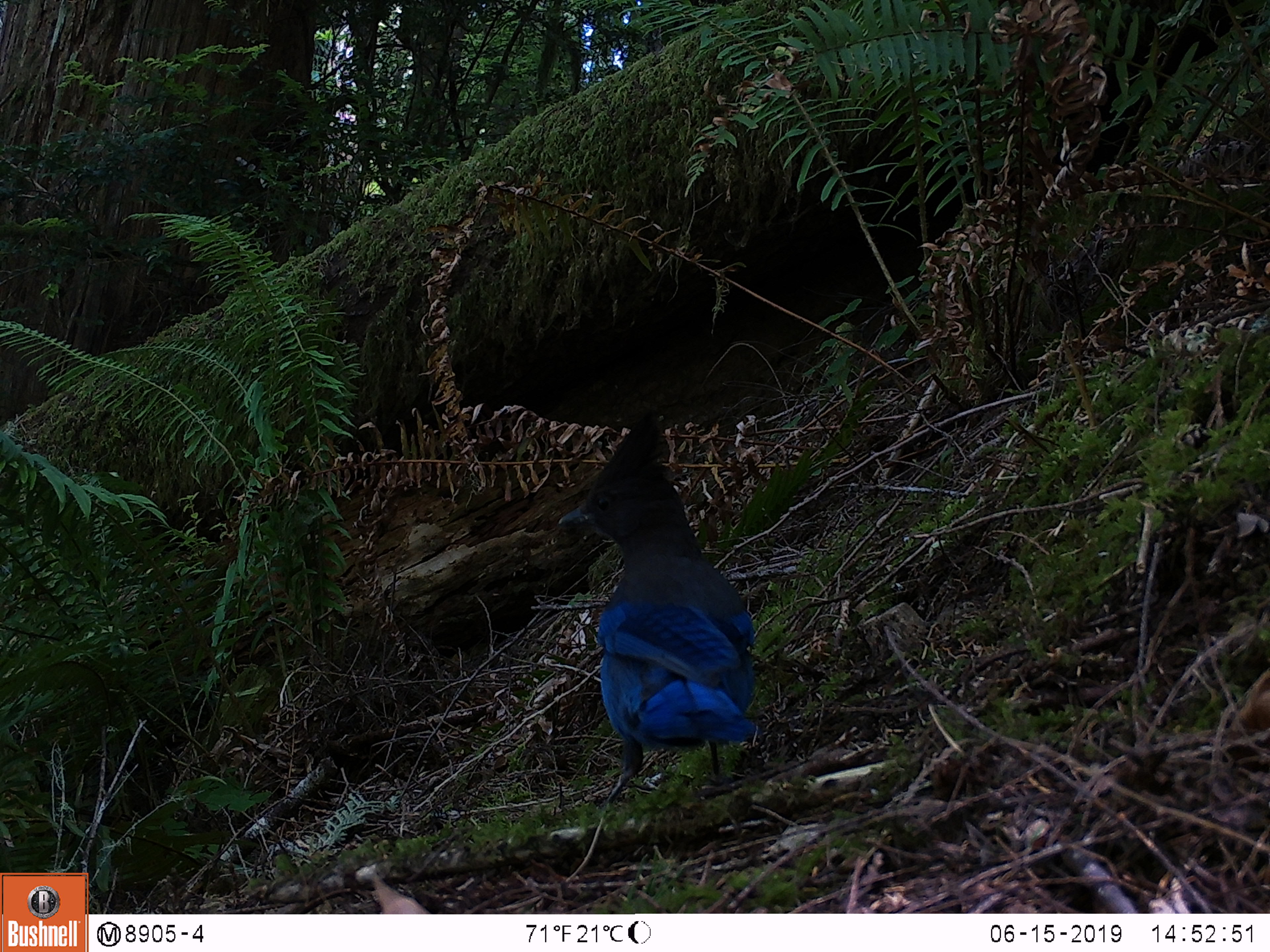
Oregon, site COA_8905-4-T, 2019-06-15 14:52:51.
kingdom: Animalia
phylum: Chordata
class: Aves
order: Passeriformes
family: Corvidae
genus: Cyanocitta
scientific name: Cyanocitta stelleri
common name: steller's jay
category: stellers jay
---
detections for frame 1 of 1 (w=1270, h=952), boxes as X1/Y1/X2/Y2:
stellers jay: 547/417/765/793